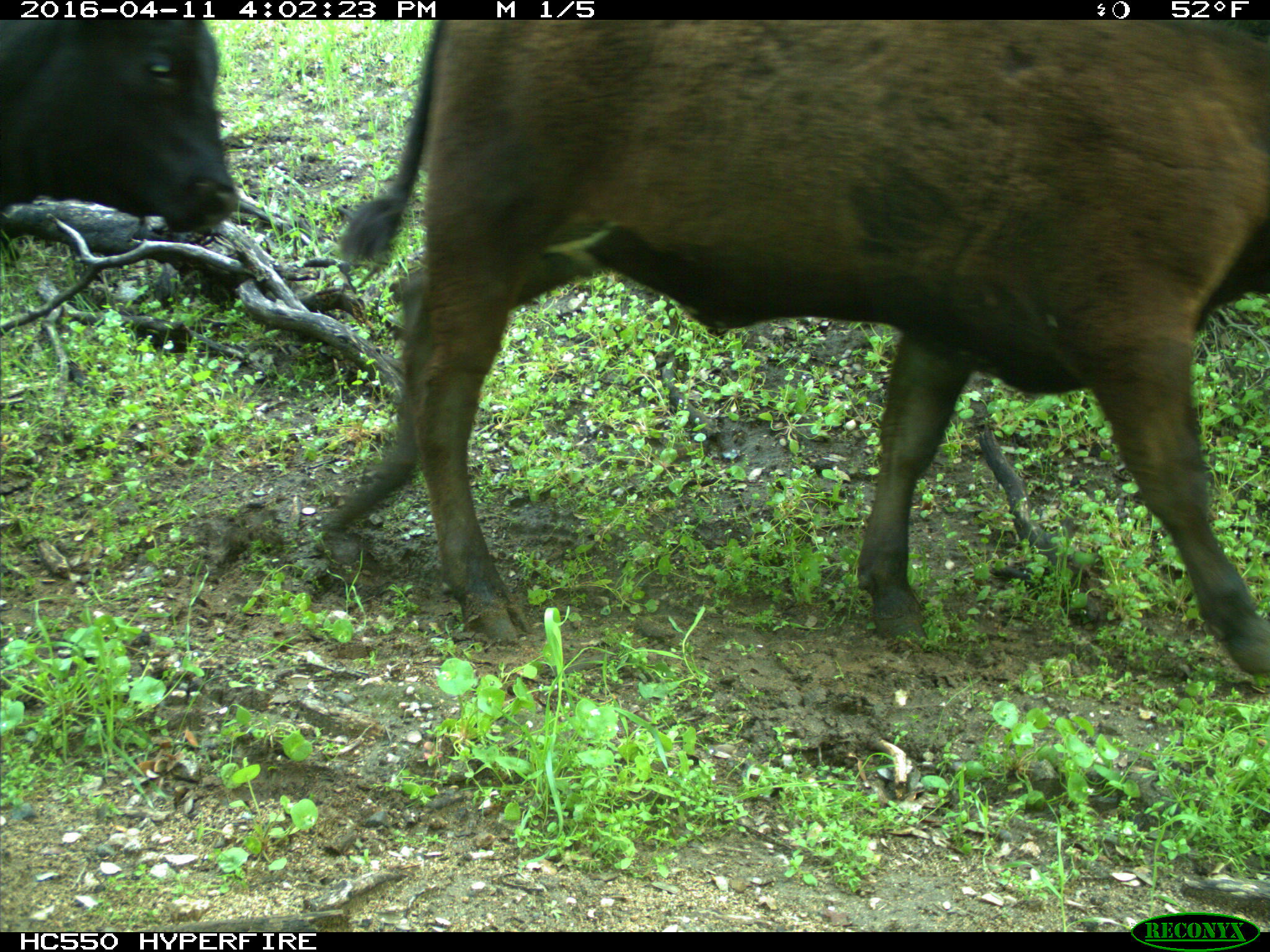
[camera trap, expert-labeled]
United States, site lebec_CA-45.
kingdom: Animalia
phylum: Chordata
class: Mammalia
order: Artiodactyla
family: Bovidae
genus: Bos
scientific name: Bos taurus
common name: domestic cow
Bos taurus (domestic cow).